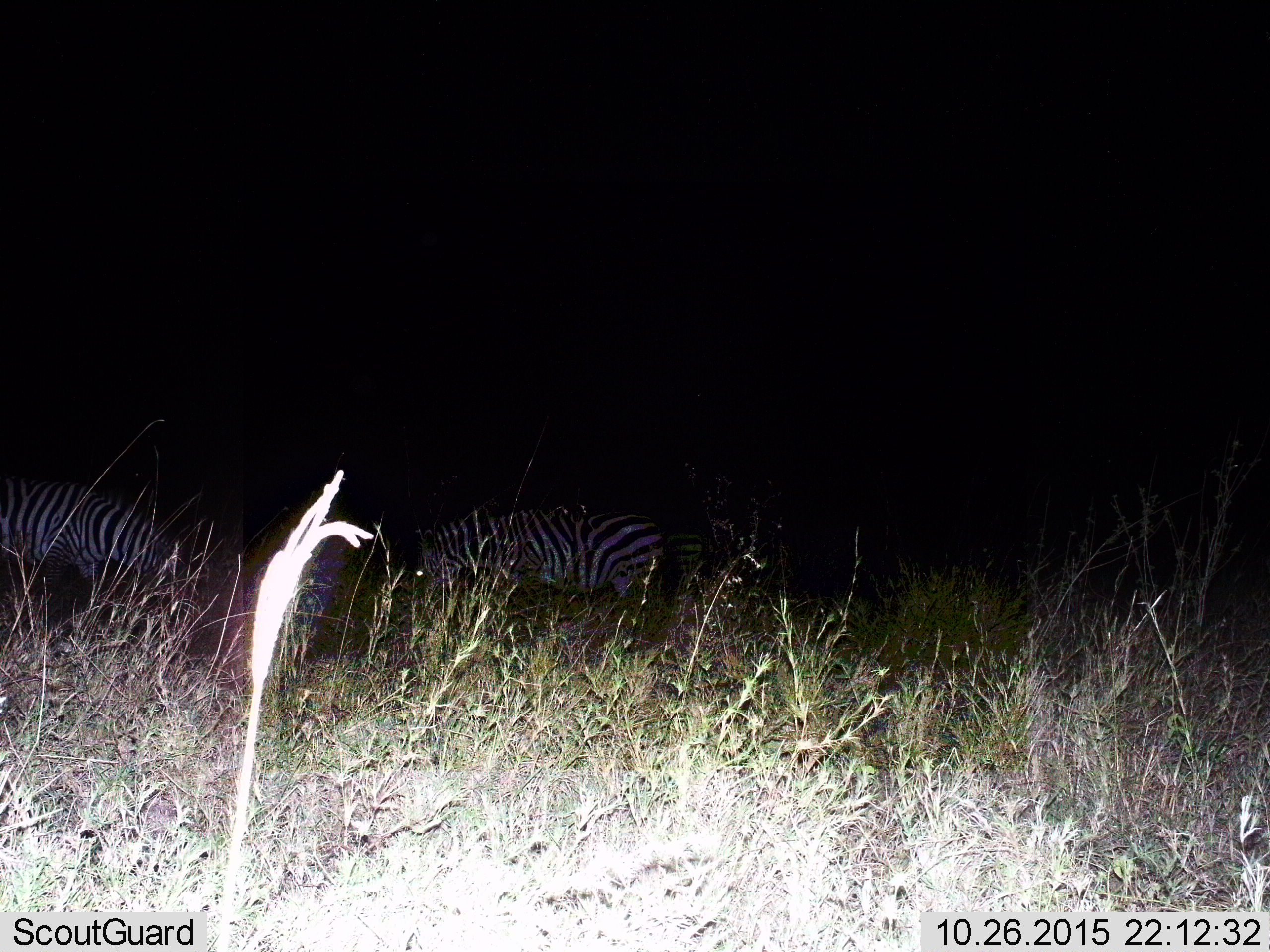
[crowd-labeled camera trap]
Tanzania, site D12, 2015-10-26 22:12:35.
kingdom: Animalia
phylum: Chordata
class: Mammalia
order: Perissodactyla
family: Equidae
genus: Equus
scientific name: Equus quagga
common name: plains zebra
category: zebra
Zebra (plains zebra) (Equus quagga), count 3. Behavior (volunteer vote fractions): standing 25%, resting 6%, moving 12%, interacting 0%. Young present (vote fraction): 0%. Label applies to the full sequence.